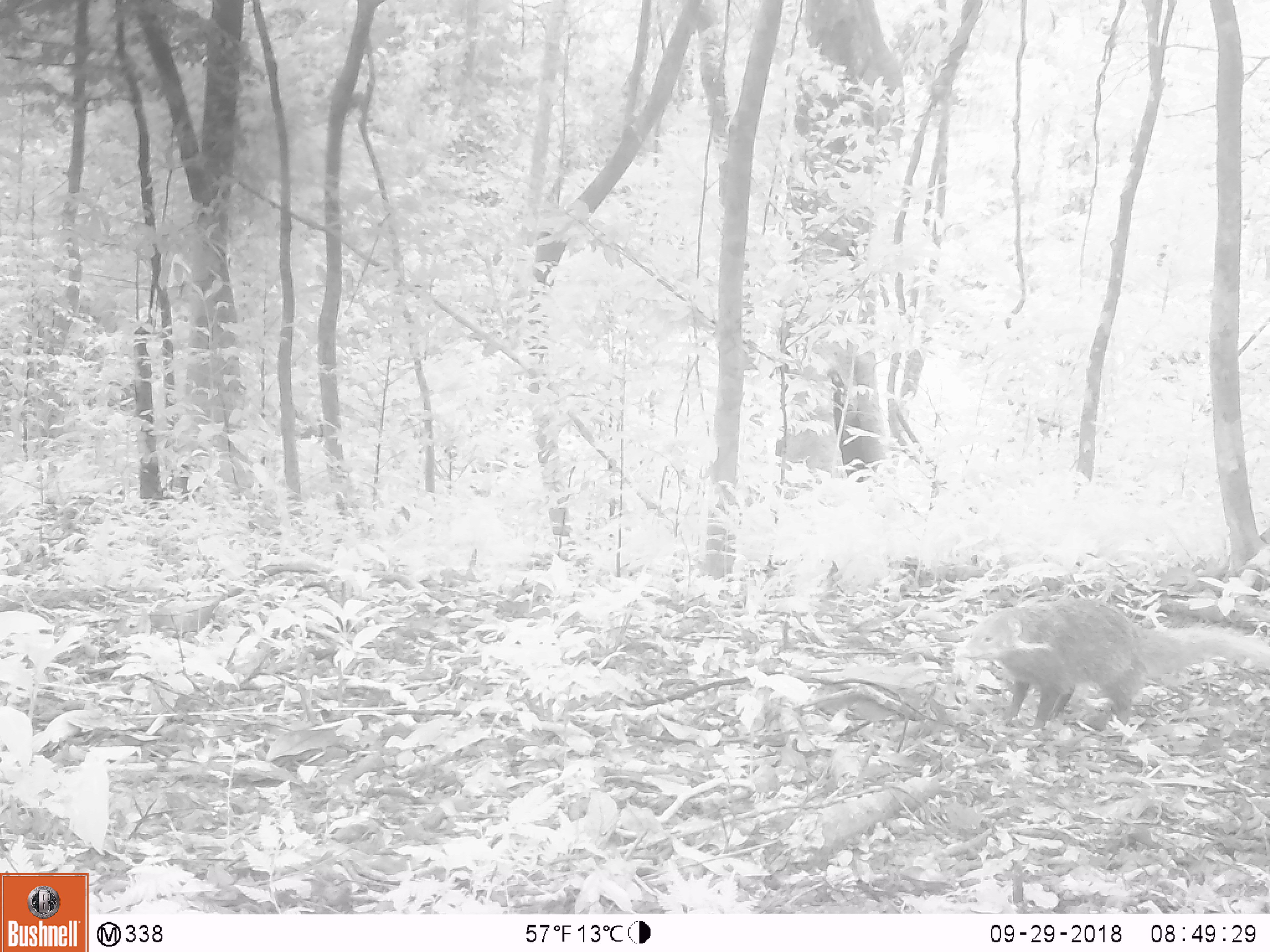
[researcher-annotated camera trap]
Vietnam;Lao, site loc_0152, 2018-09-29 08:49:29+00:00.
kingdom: Animalia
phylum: Chordata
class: Mammalia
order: Carnivora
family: Herpestidae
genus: Urva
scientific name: Urva urva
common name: crab-eating mongoose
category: crab eating mongoose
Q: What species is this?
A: Crab eating mongoose (crab-eating mongoose) (Urva urva).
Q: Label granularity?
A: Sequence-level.